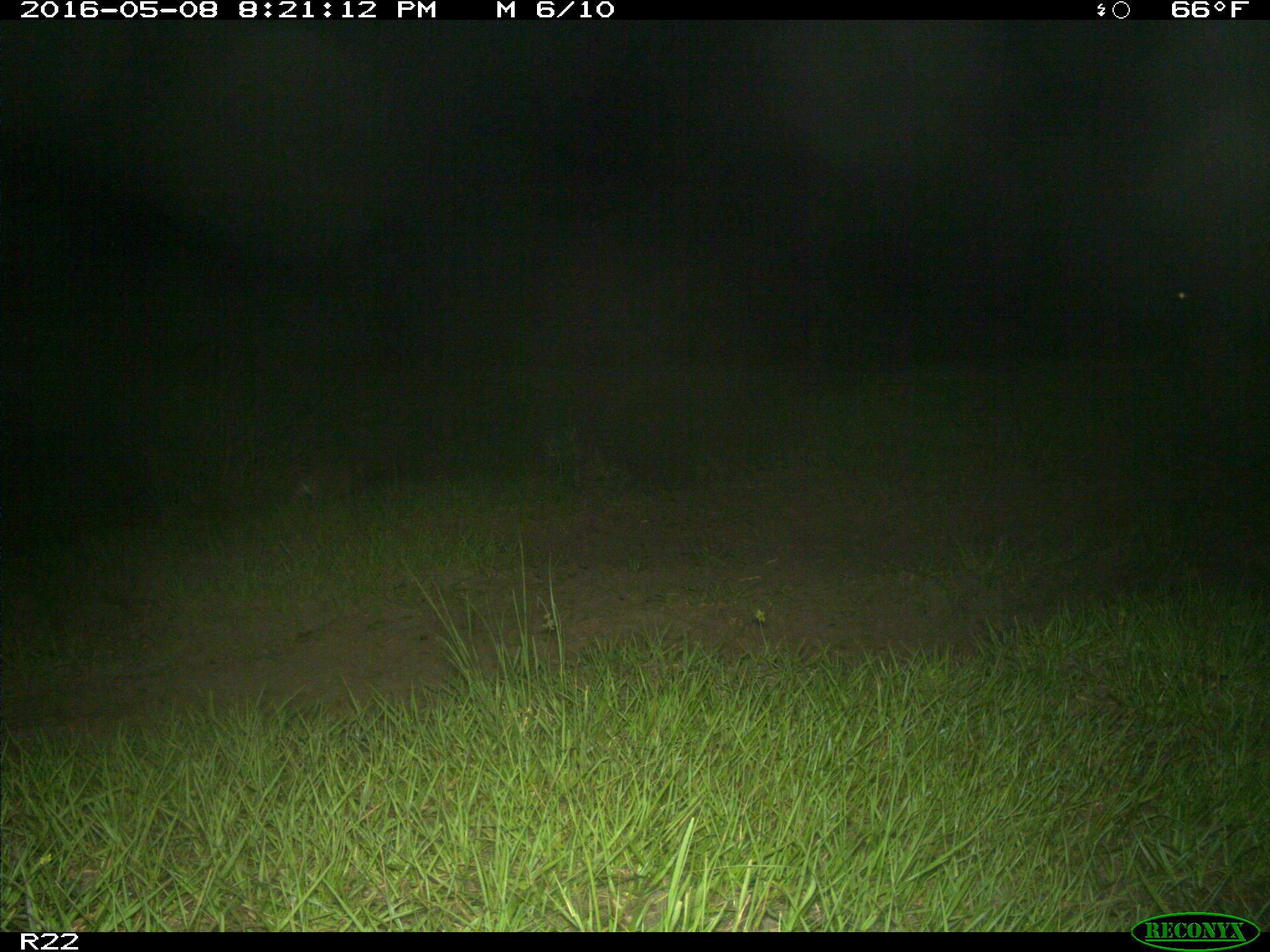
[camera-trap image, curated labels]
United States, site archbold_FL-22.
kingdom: Animalia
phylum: Chordata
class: Mammalia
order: Cingulata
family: Dasypodidae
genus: Dasypus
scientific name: Dasypus novemcinctus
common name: nine-banded armadillo